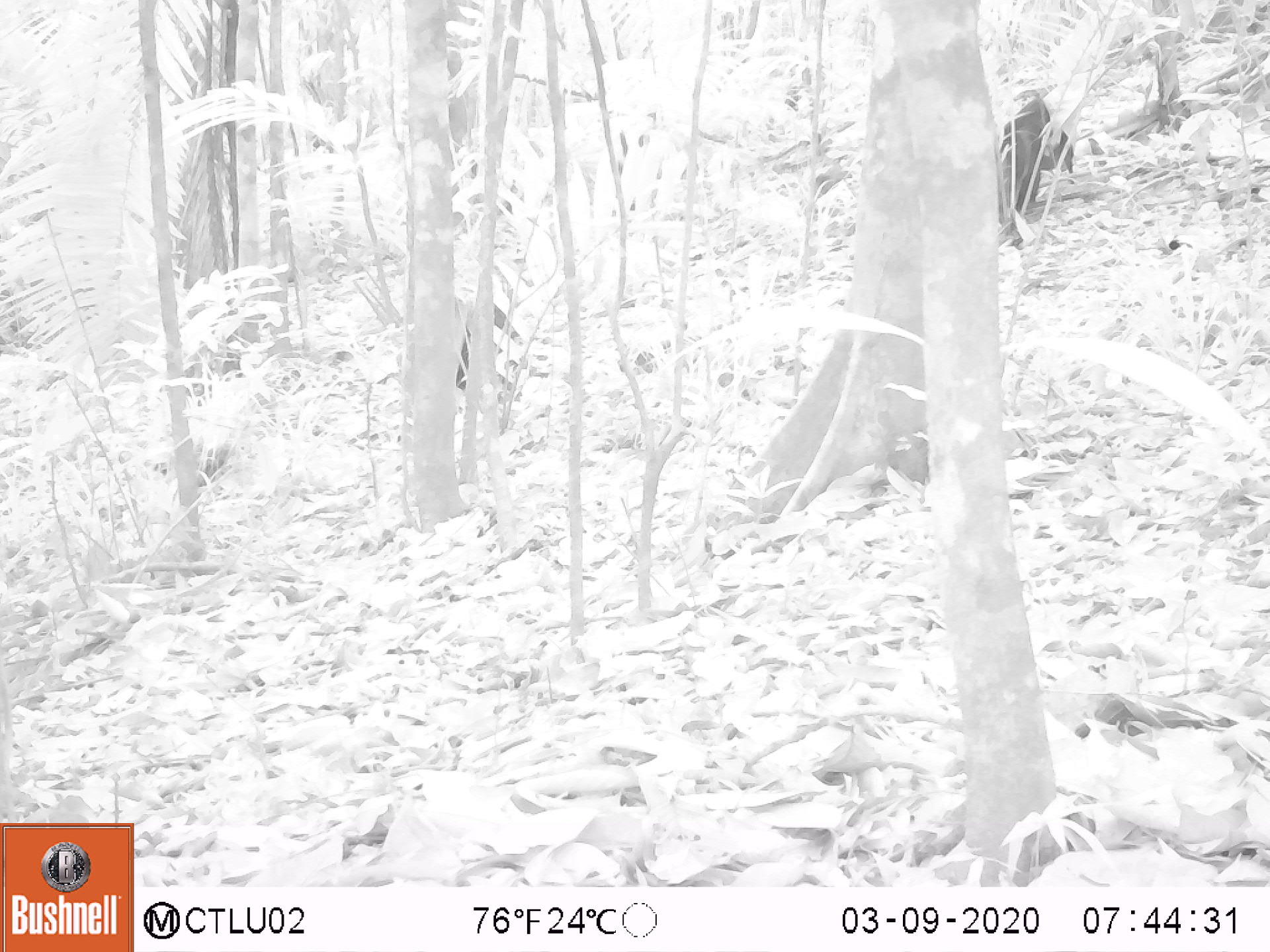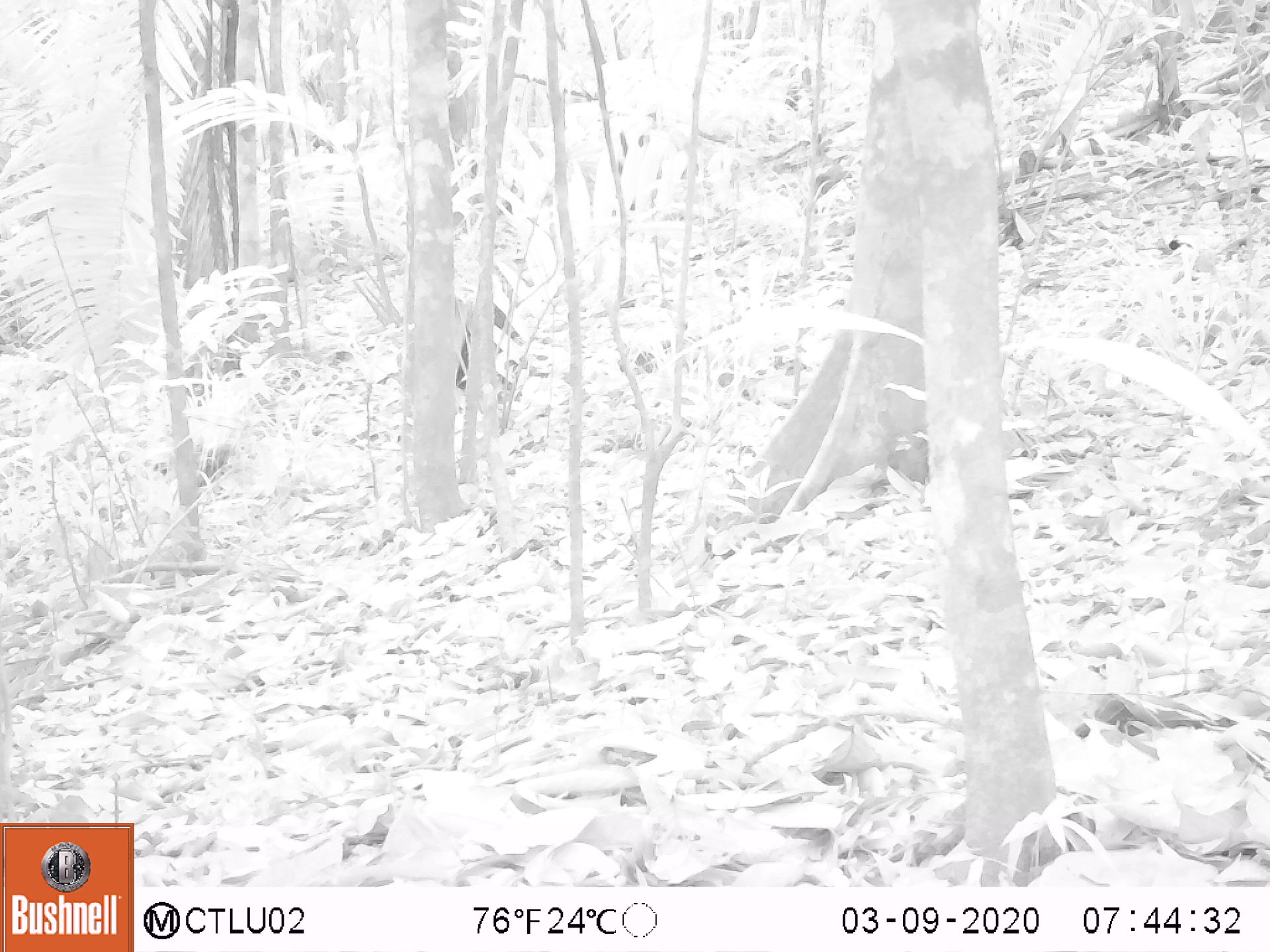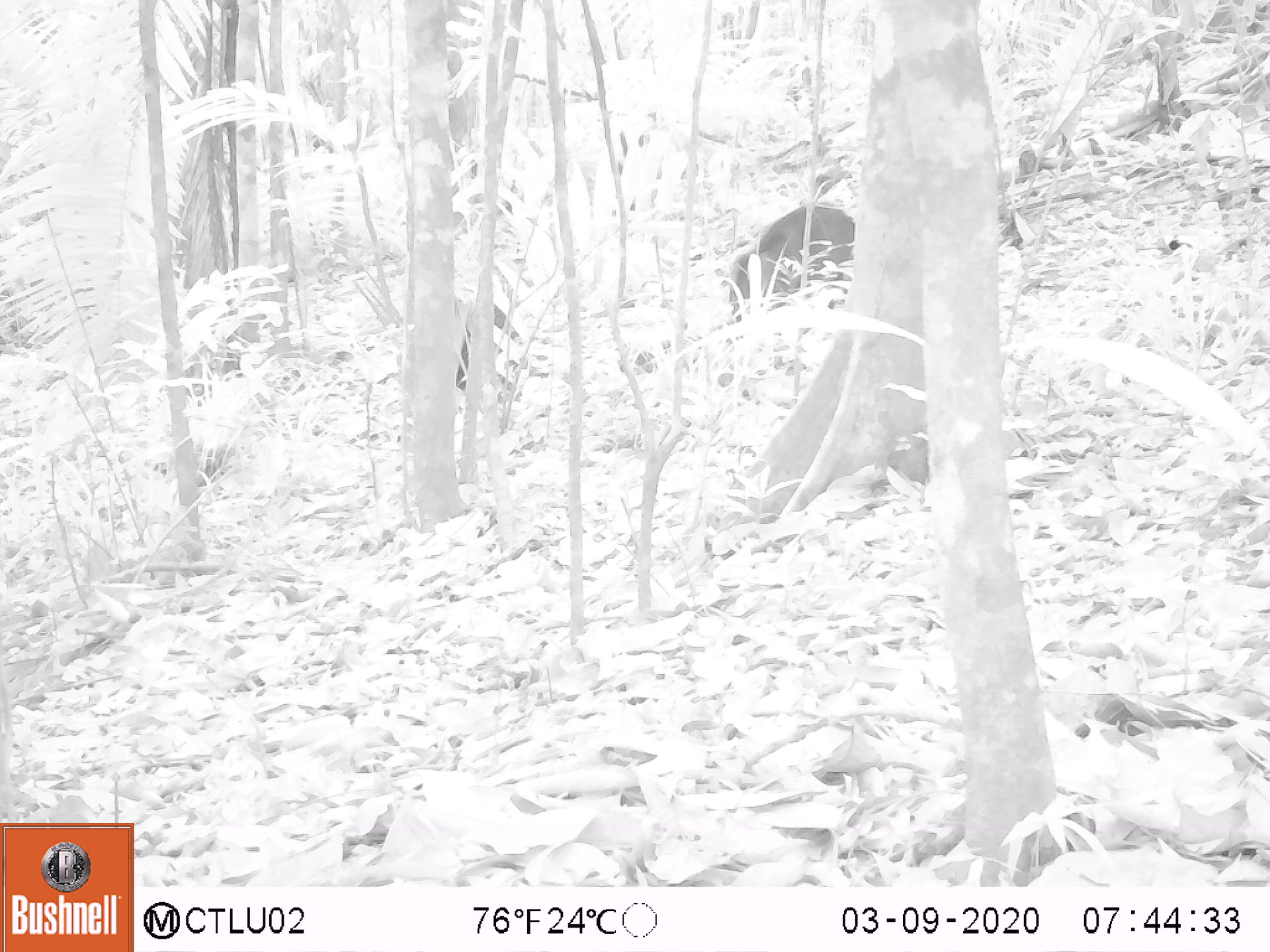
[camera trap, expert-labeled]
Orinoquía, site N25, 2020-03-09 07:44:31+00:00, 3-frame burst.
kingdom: Animalia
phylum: Chordata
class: Mammalia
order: Artiodactyla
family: Tayassuidae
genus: Pecari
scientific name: Pecari tajacu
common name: collared peccary